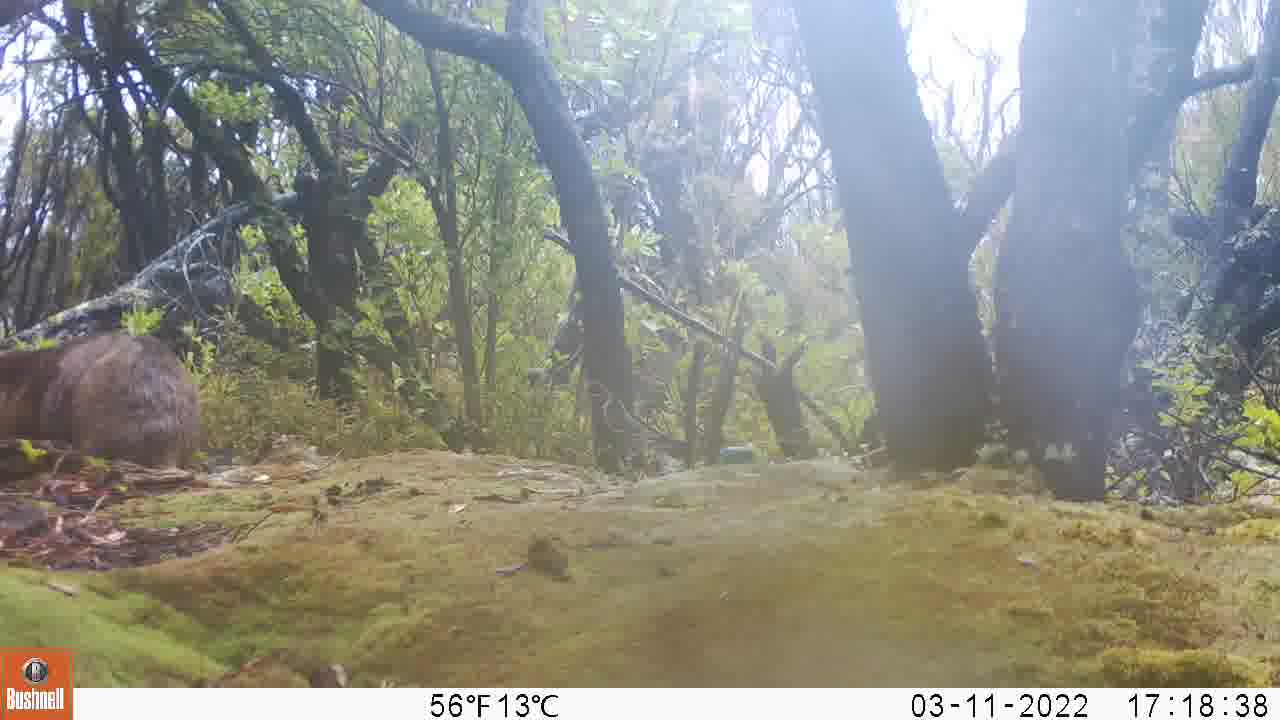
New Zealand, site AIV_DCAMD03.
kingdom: Animalia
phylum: Chordata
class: Mammalia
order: Carnivora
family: Otariidae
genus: Phocarctos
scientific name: Phocarctos hookeri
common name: new zealand sea lion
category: sealion